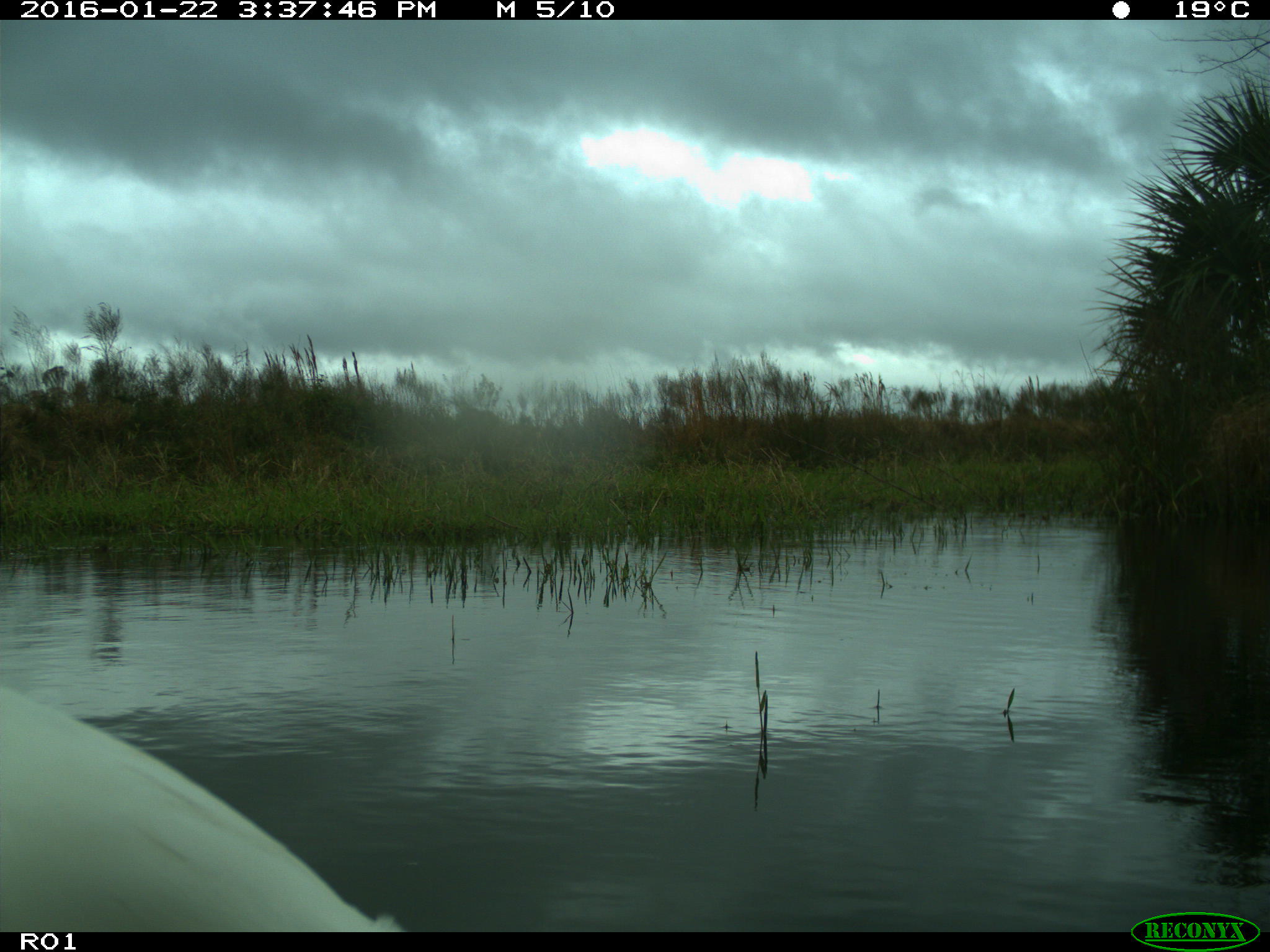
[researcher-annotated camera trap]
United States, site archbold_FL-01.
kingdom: Animalia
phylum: Chordata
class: Aves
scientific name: Aves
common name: birds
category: unidentified bird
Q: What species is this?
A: Unidentified bird (birds) (Aves).